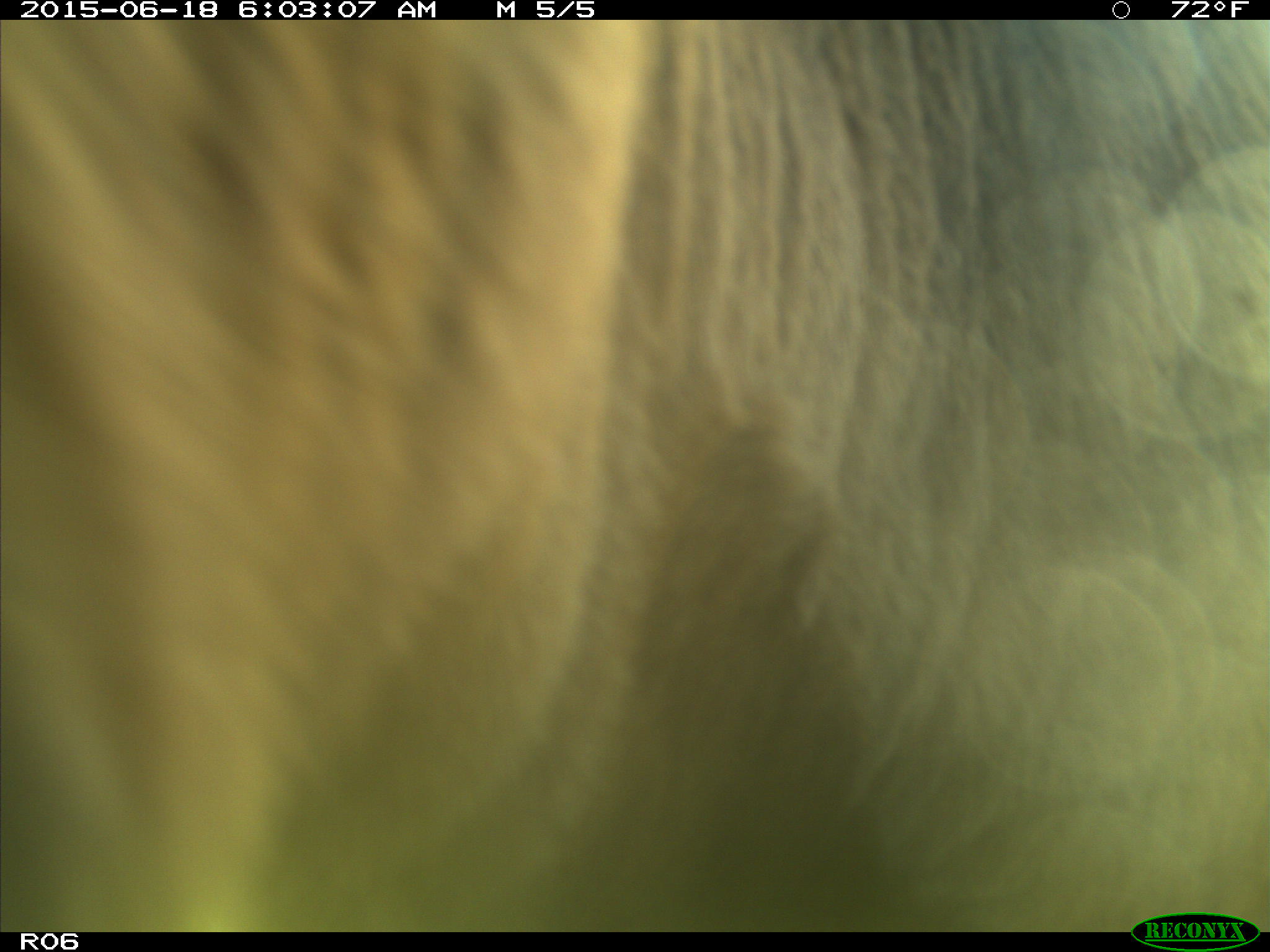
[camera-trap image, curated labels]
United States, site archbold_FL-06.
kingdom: Animalia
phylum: Chordata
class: Mammalia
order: Artiodactyla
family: Bovidae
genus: Bos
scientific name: Bos taurus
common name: domestic cow